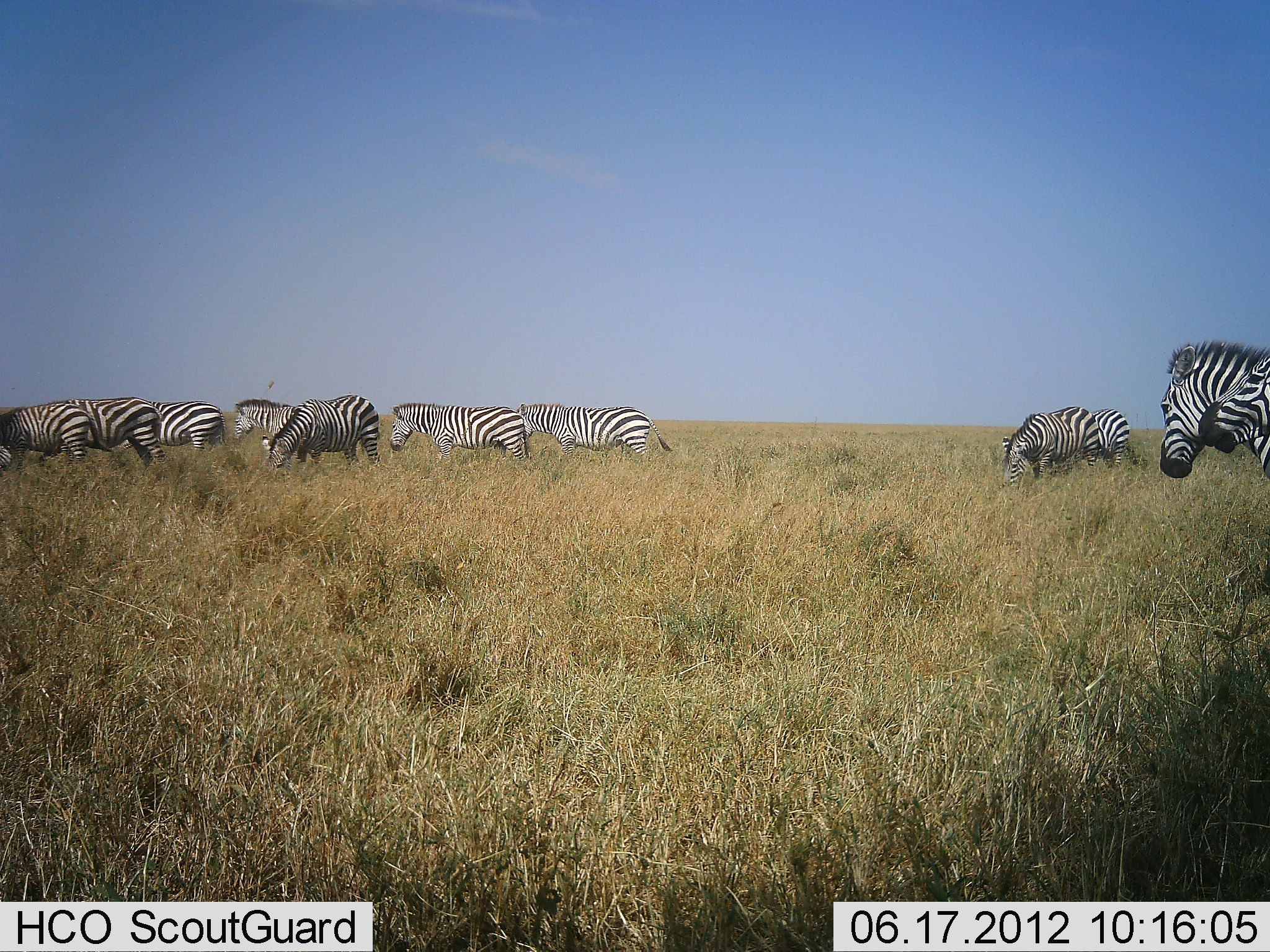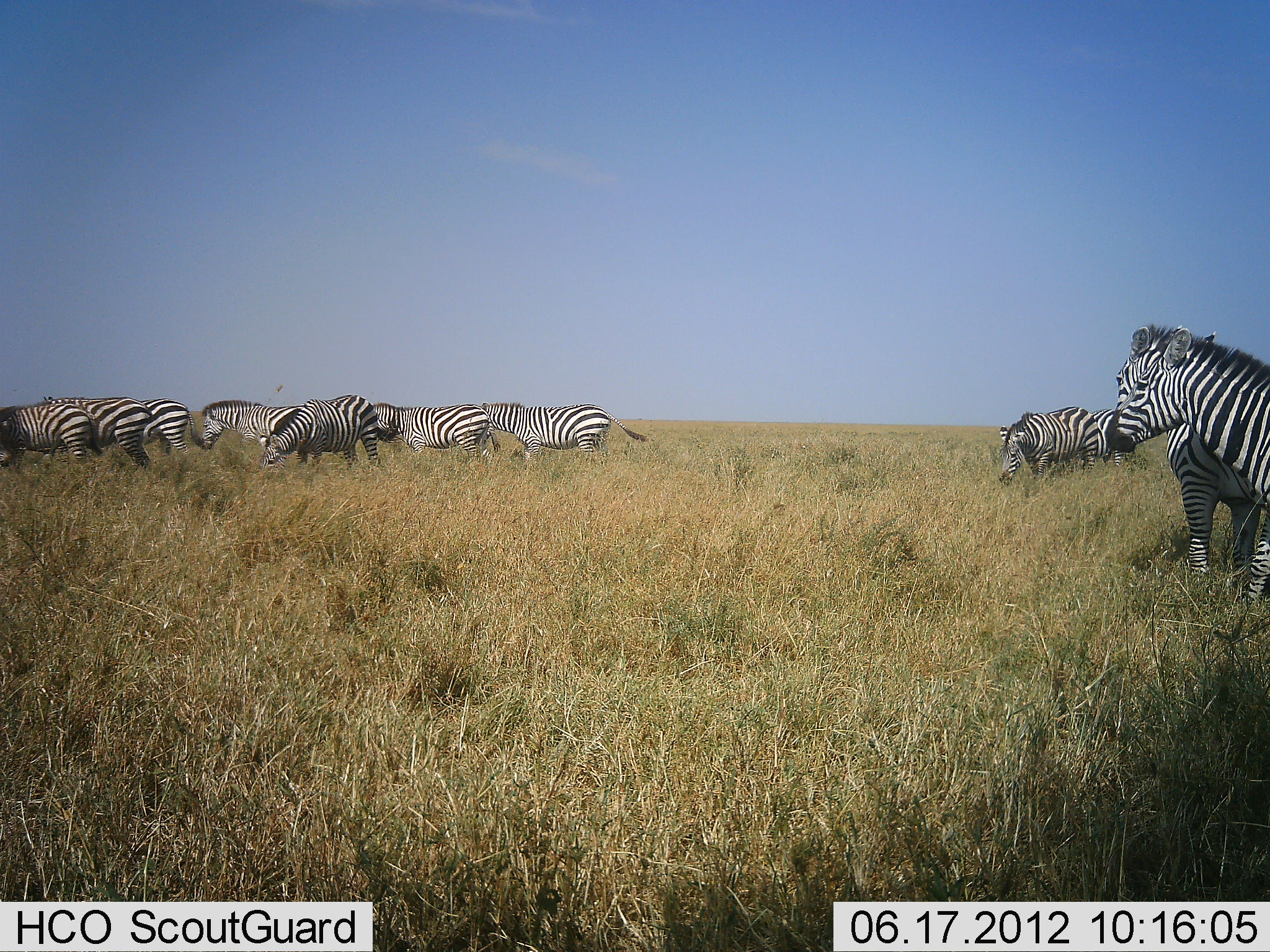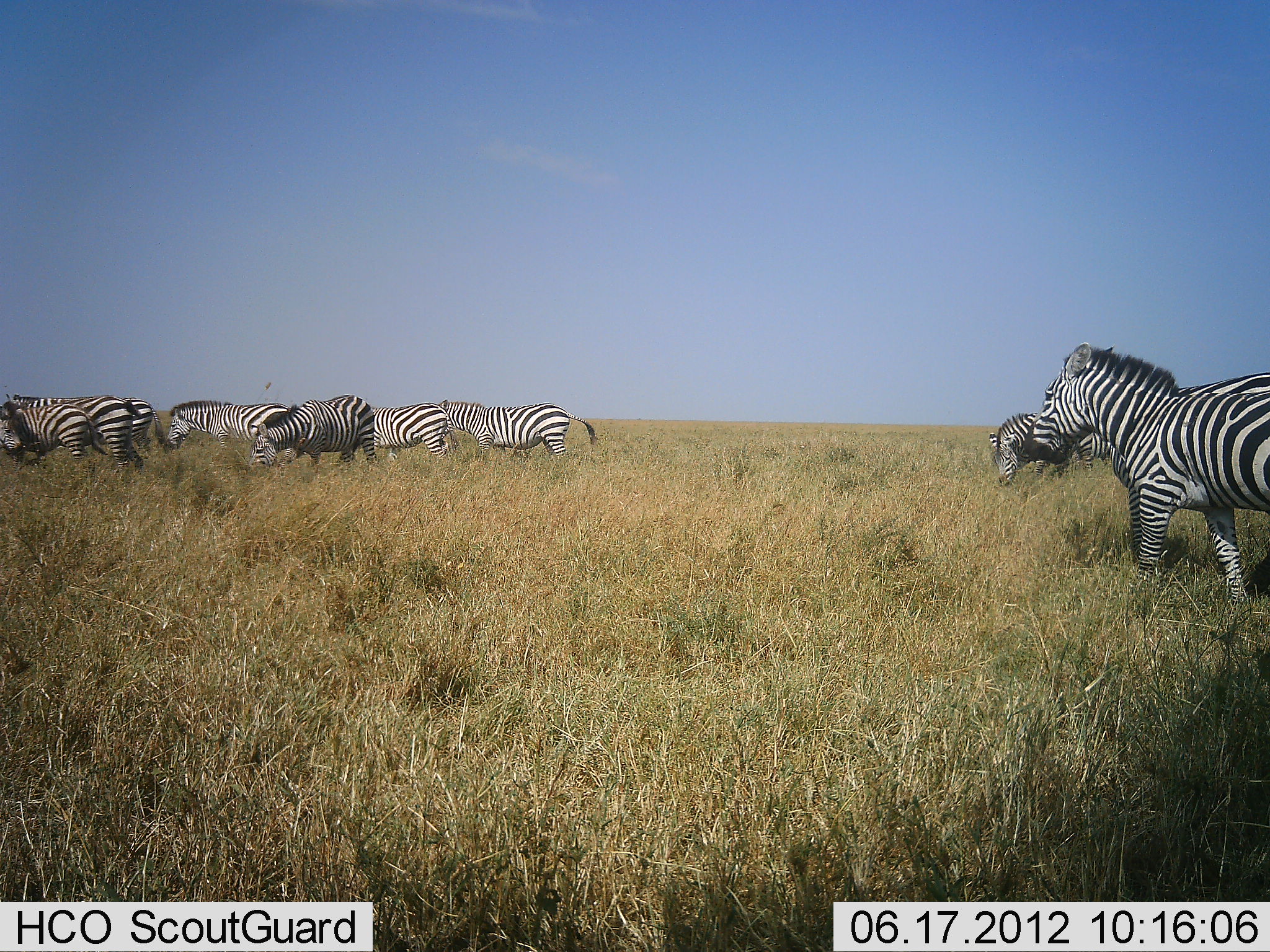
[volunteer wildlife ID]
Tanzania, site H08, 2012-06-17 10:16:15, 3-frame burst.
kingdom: Animalia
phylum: Chordata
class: Mammalia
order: Perissodactyla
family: Equidae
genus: Equus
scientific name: Equus quagga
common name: plains zebra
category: zebra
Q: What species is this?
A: Zebra (plains zebra) (Equus quagga).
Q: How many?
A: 11-50.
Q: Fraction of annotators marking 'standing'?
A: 60%.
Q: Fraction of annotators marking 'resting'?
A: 0%.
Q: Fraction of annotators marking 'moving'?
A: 80%.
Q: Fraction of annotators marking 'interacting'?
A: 0%.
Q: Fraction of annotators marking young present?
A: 0%.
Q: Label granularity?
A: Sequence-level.